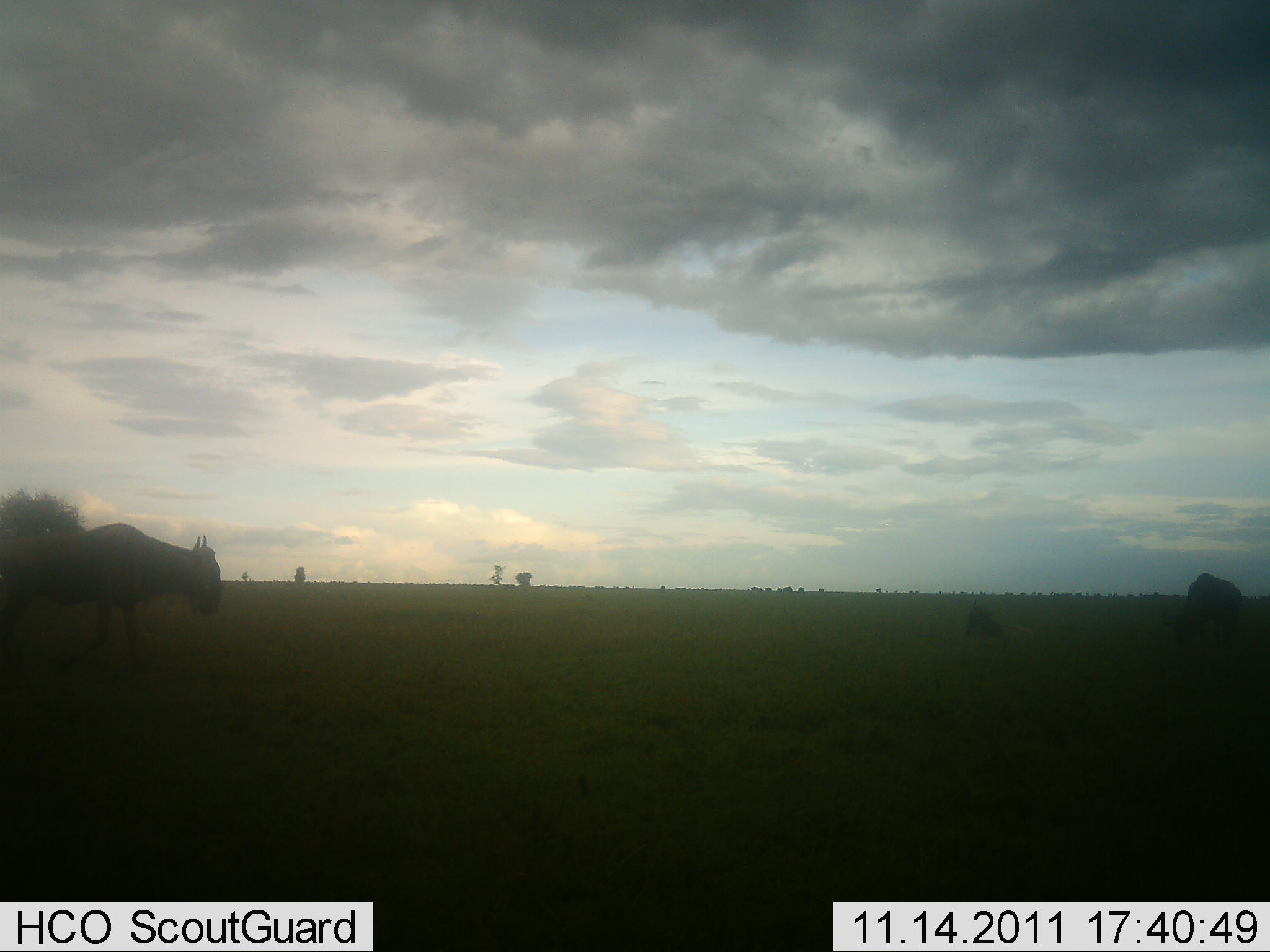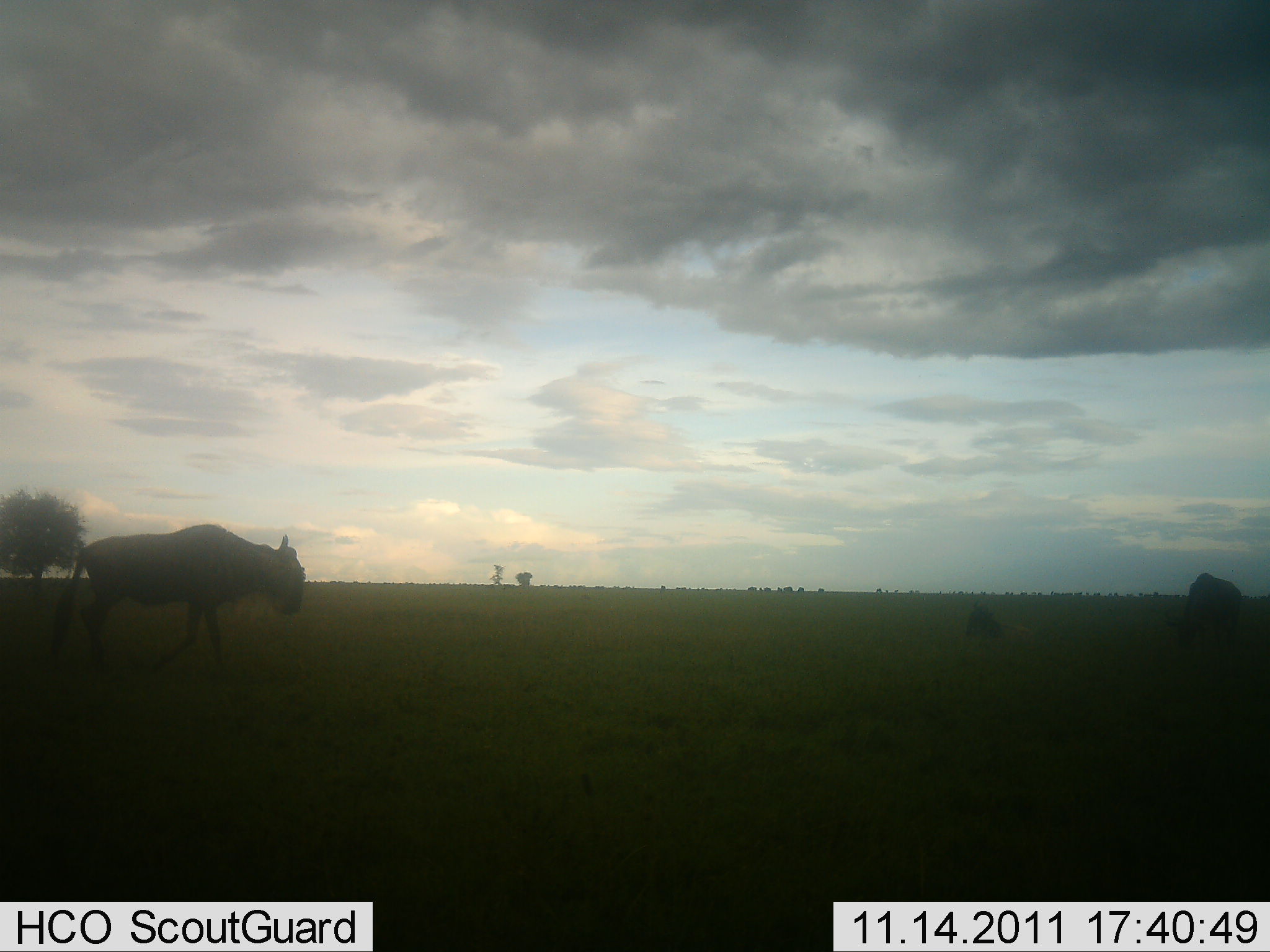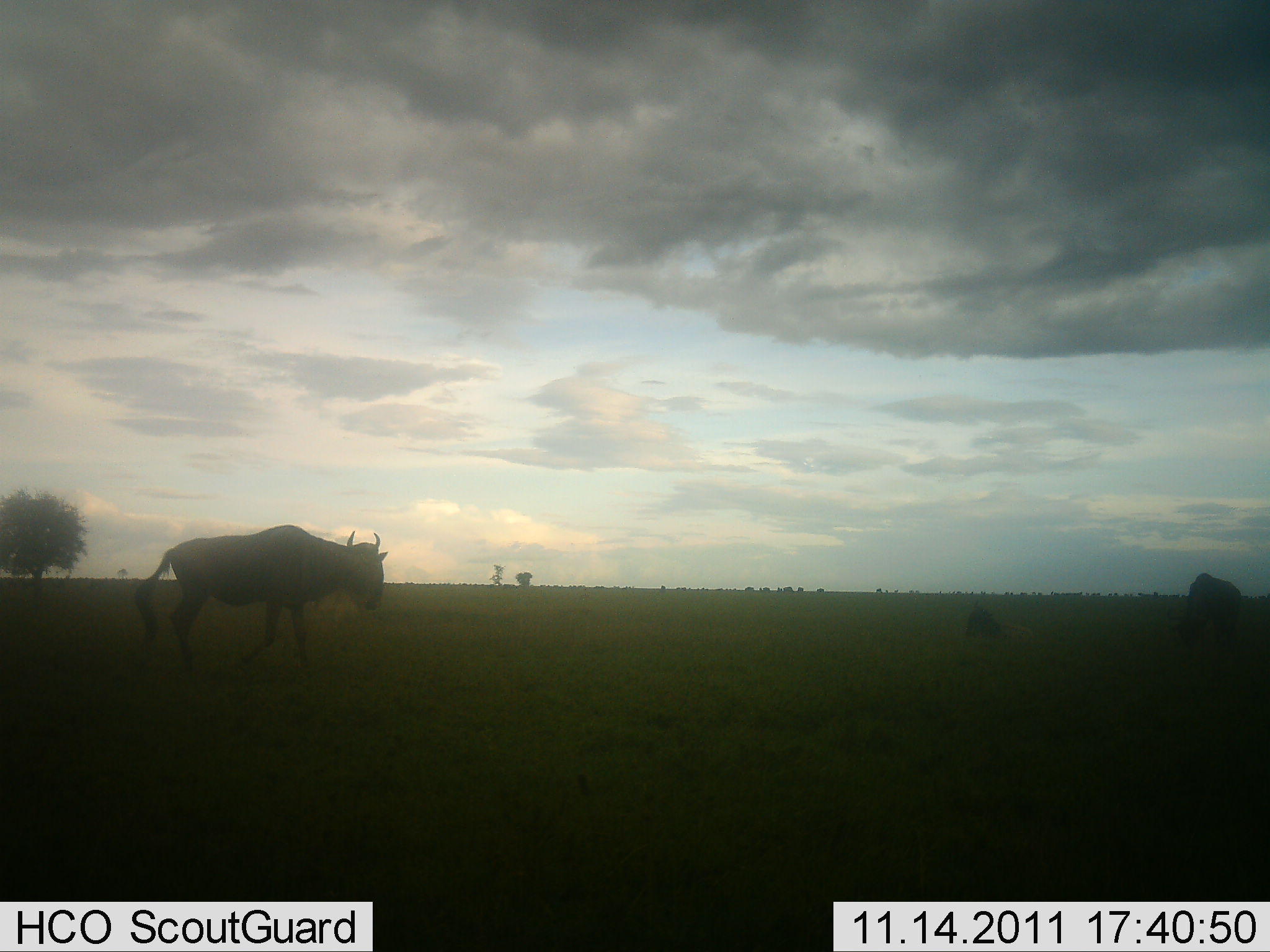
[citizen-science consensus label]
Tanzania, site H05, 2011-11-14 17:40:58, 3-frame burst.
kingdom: Animalia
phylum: Chordata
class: Mammalia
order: Artiodactyla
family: Bovidae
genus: Connochaetes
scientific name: Connochaetes taurinus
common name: blue wildebeest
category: wildebeest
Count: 3.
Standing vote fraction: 13%.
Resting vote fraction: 13%.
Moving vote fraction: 93%.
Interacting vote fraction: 0%.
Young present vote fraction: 7%.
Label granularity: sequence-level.